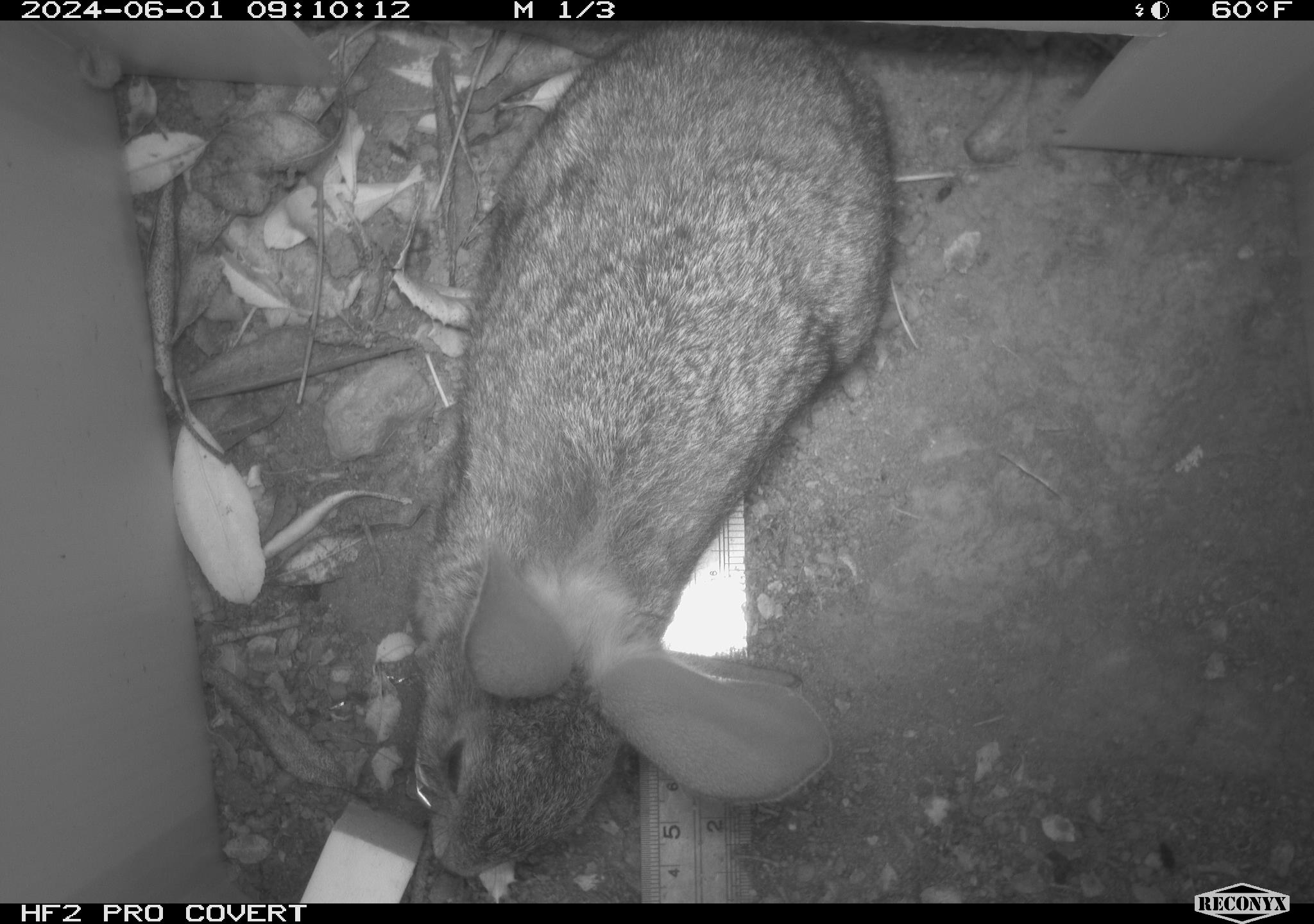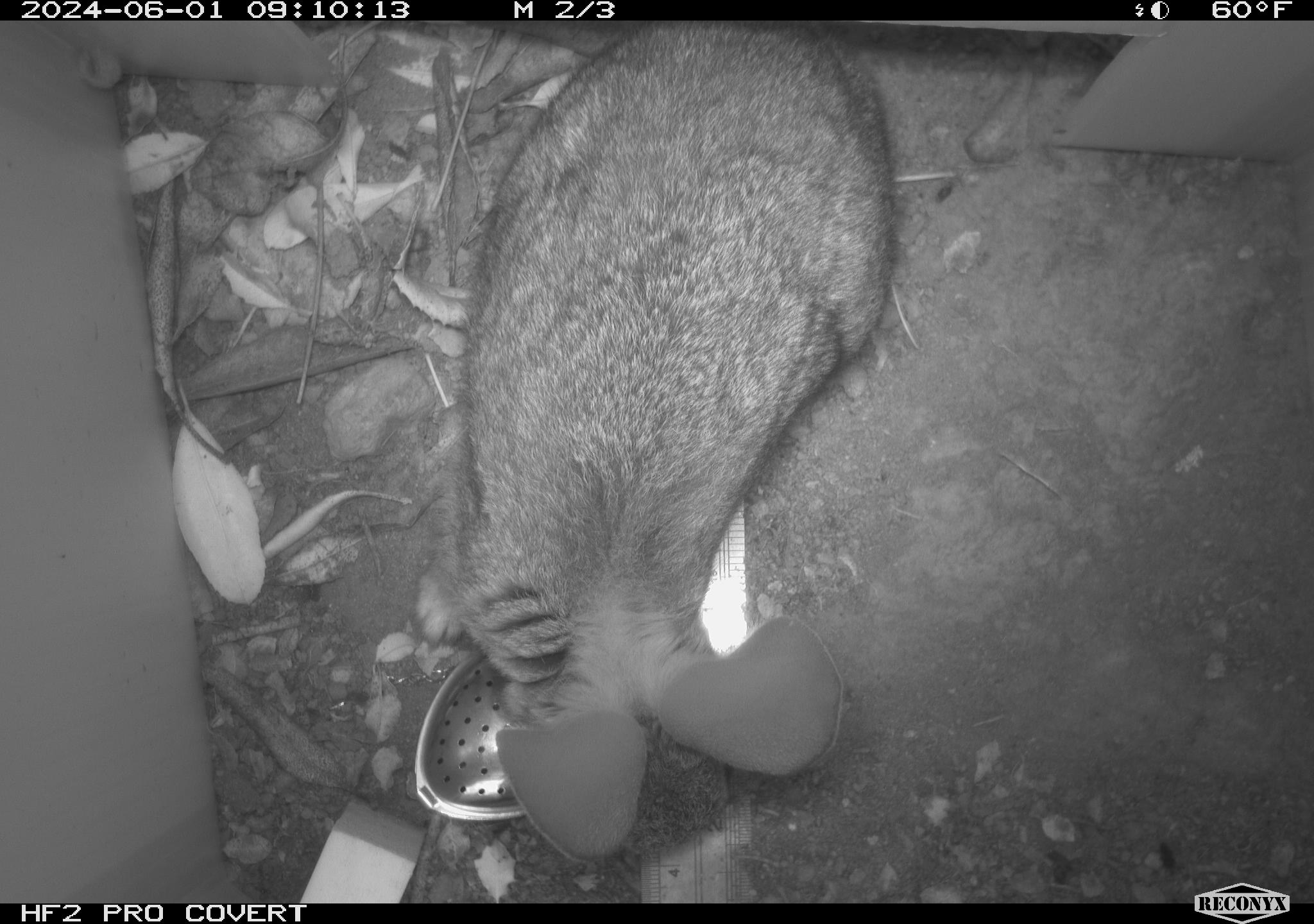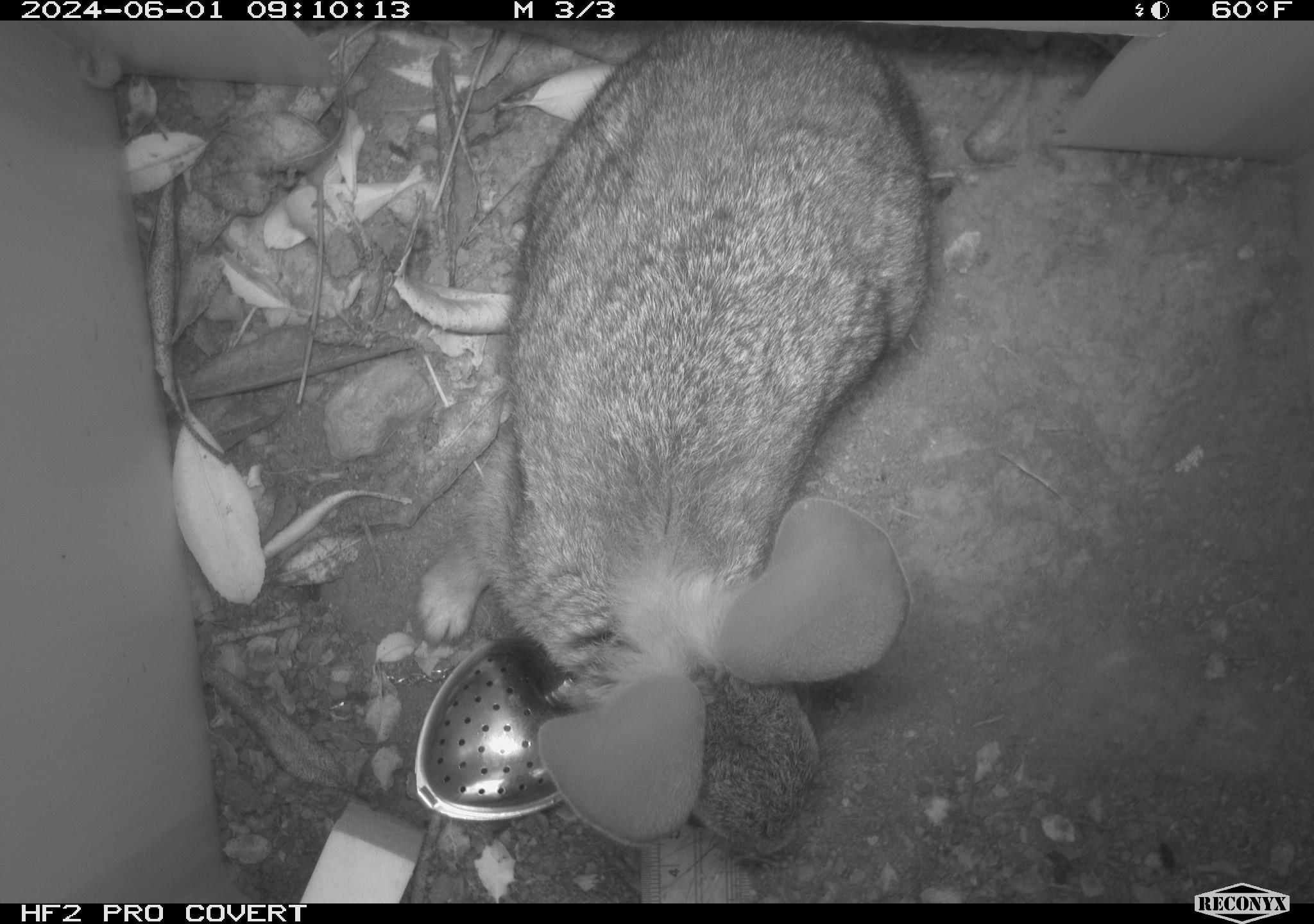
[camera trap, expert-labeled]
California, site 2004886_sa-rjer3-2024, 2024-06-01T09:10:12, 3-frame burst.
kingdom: Animalia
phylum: Chordata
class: Mammalia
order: Lagomorpha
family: Leporidae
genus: Sylvilagus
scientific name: Sylvilagus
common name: cottontail rabbits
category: sylvilagus species